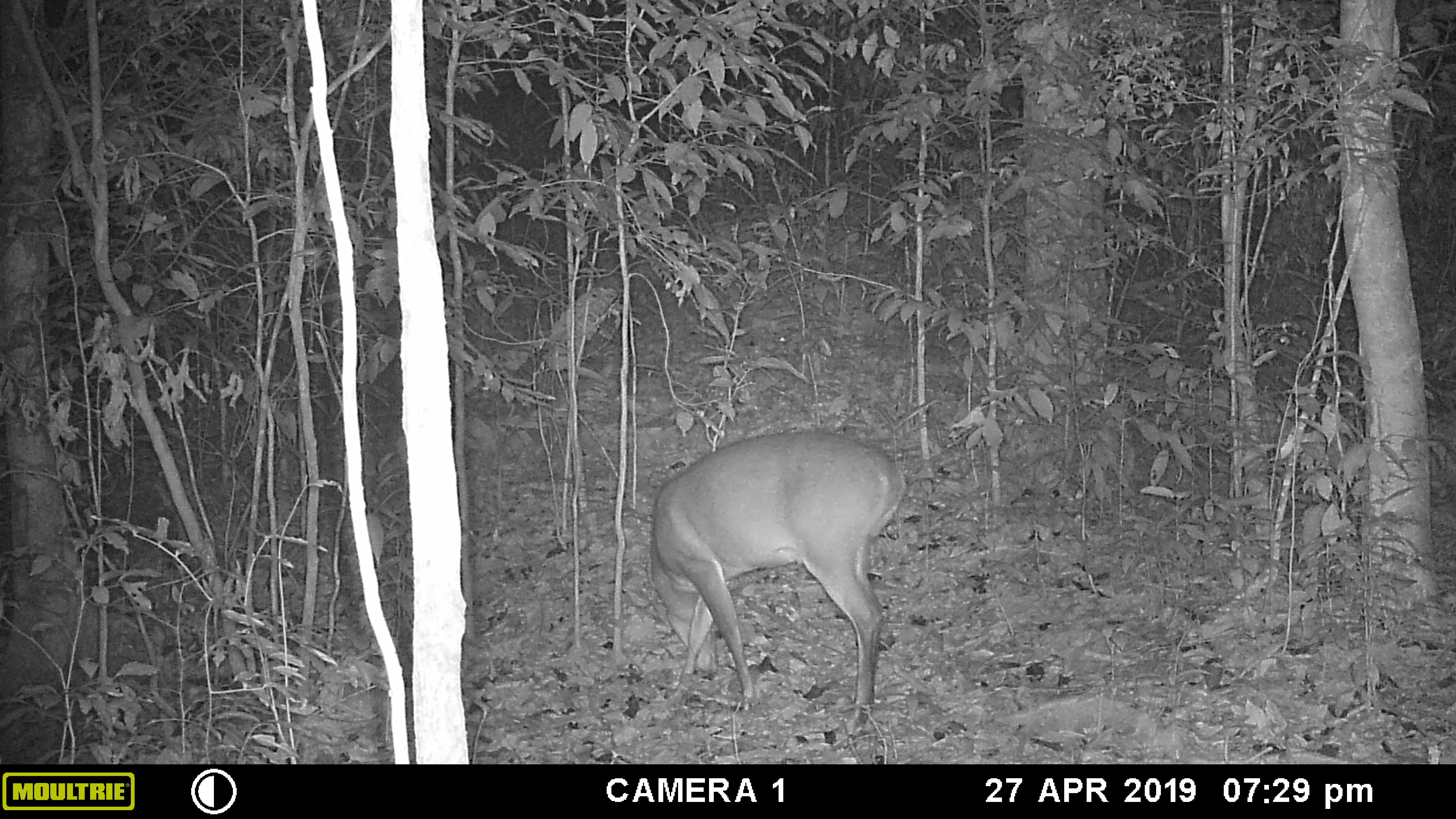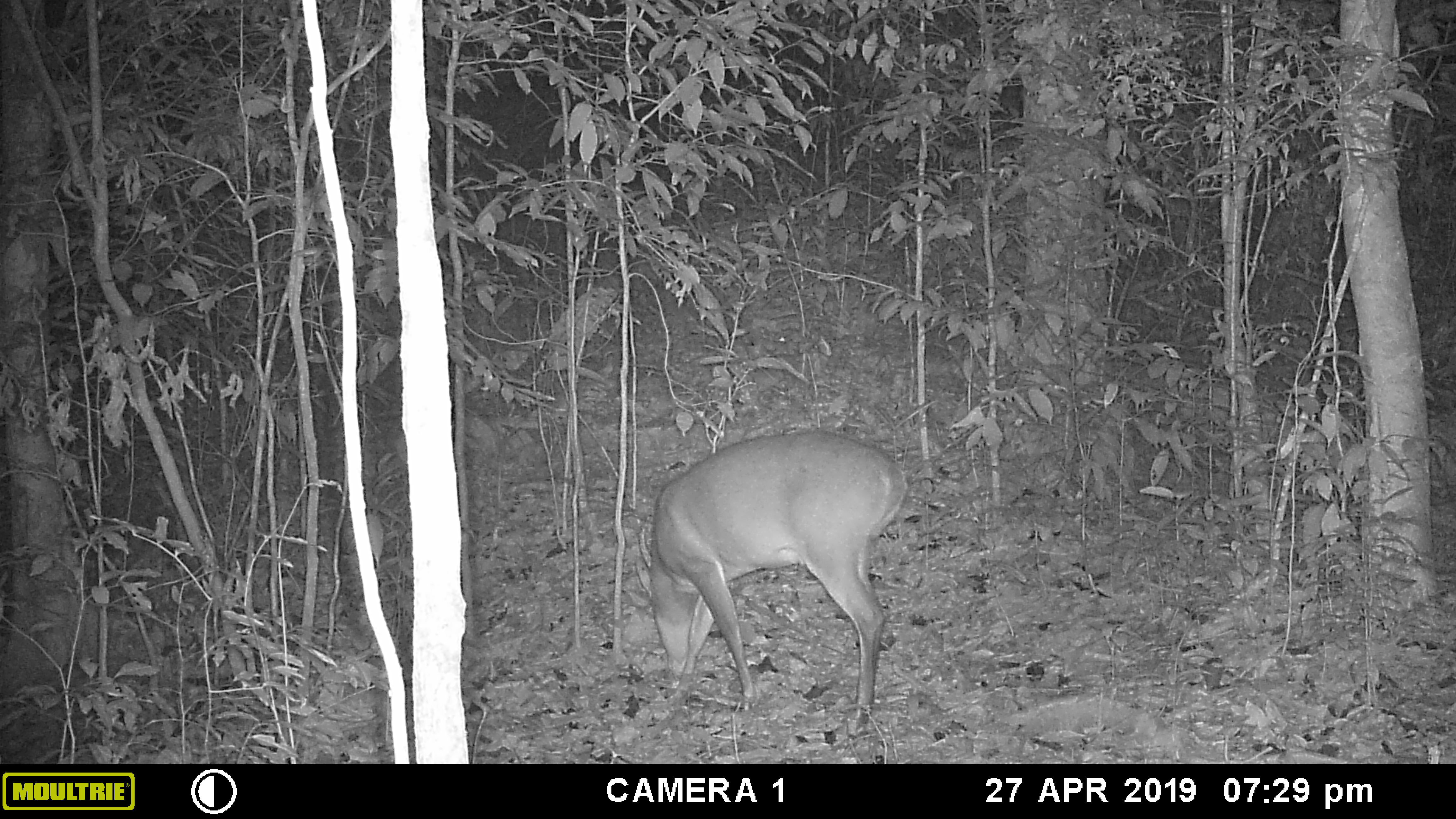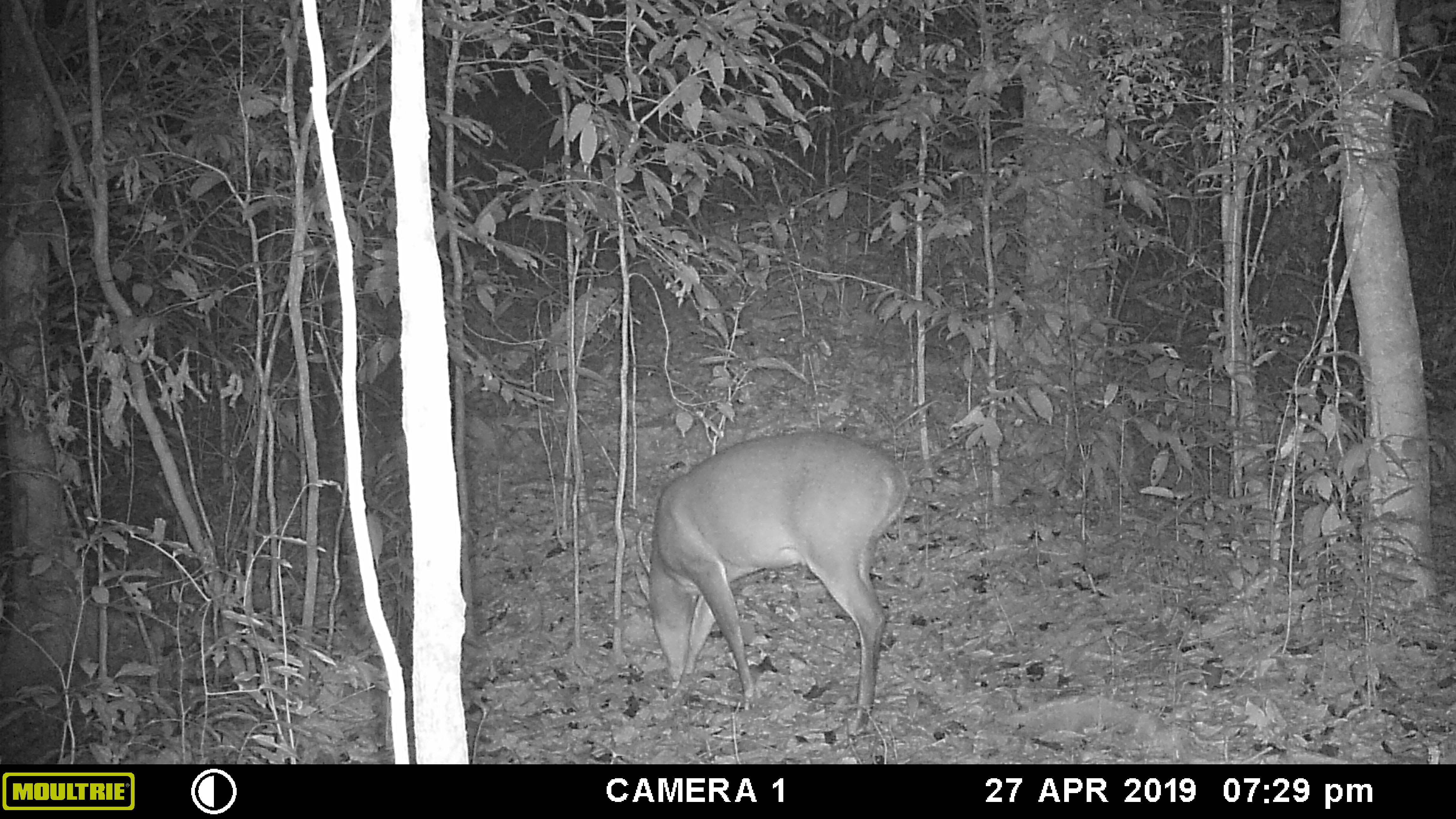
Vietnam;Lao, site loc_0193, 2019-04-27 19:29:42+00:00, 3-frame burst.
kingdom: Animalia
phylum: Chordata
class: Mammalia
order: Artiodactyla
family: Cervidae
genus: Muntiacus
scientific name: Muntiacus vuquangensis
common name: large-antlered muntjac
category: large antlered muntjac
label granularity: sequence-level